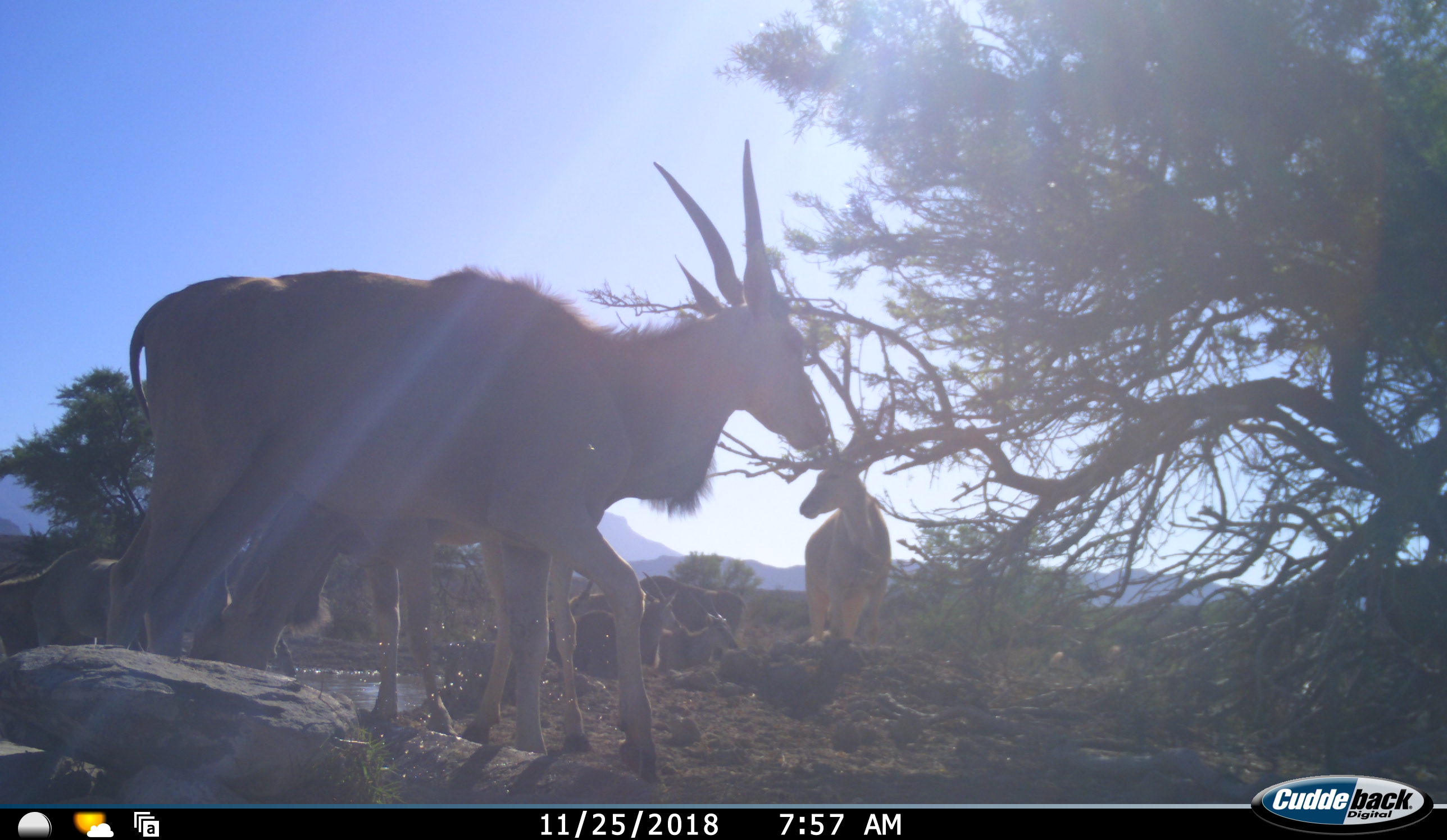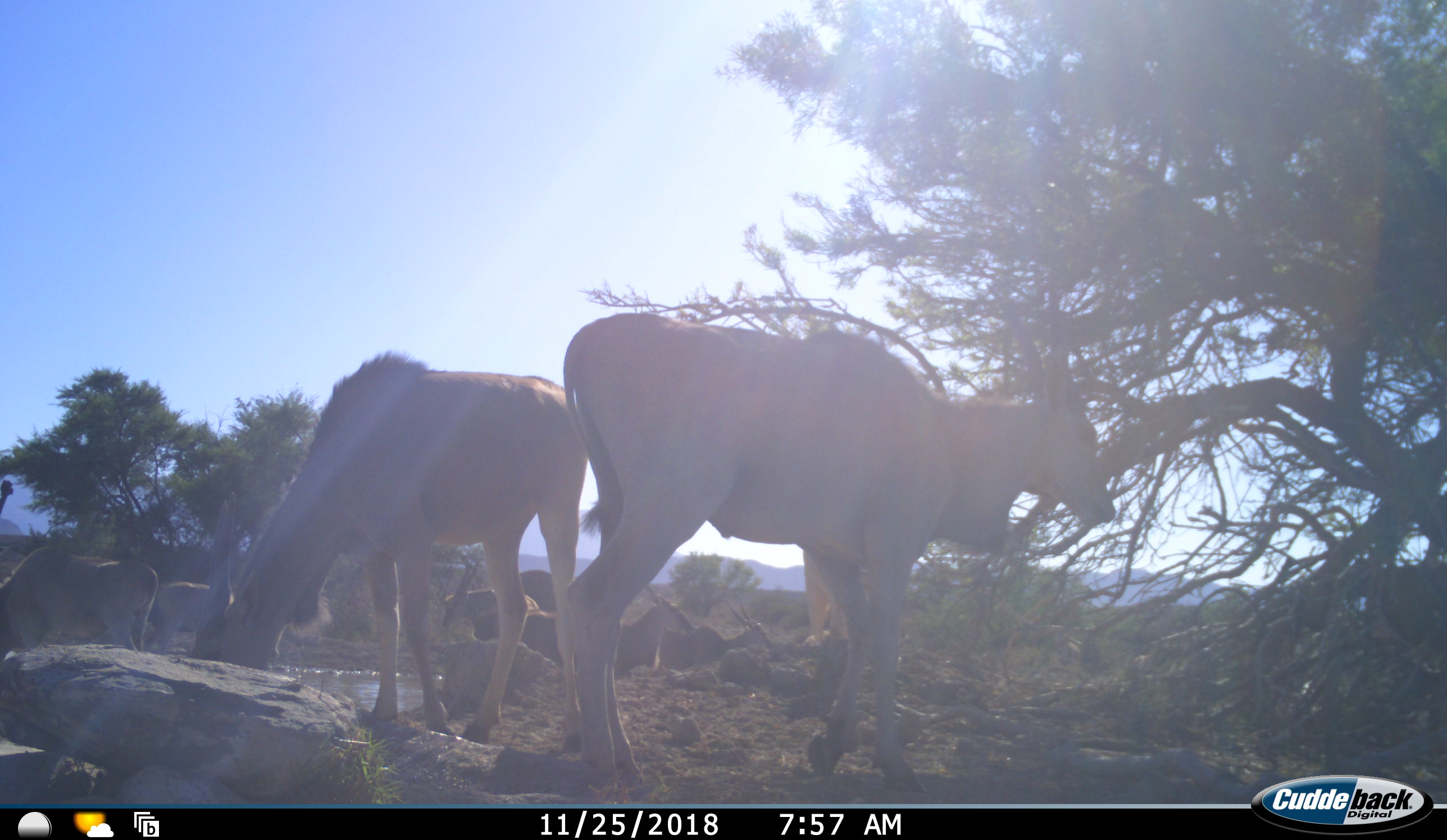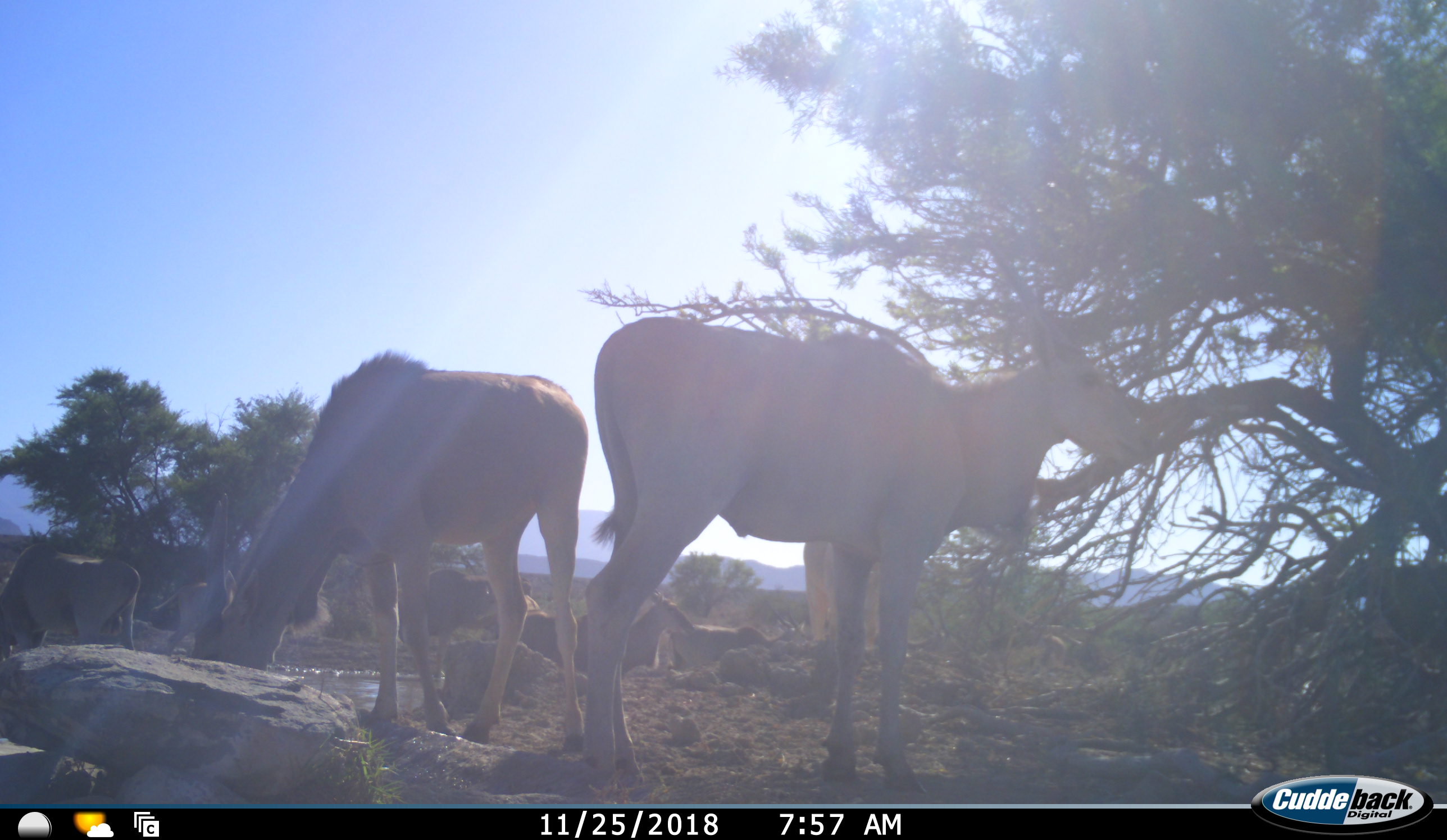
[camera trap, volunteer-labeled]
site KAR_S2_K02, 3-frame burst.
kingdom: Animalia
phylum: Chordata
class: Mammalia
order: Artiodactyla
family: Bovidae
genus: Tragelaphus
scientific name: Tragelaphus oryx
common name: eland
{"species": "eland (Tragelaphus oryx)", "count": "8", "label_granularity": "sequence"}